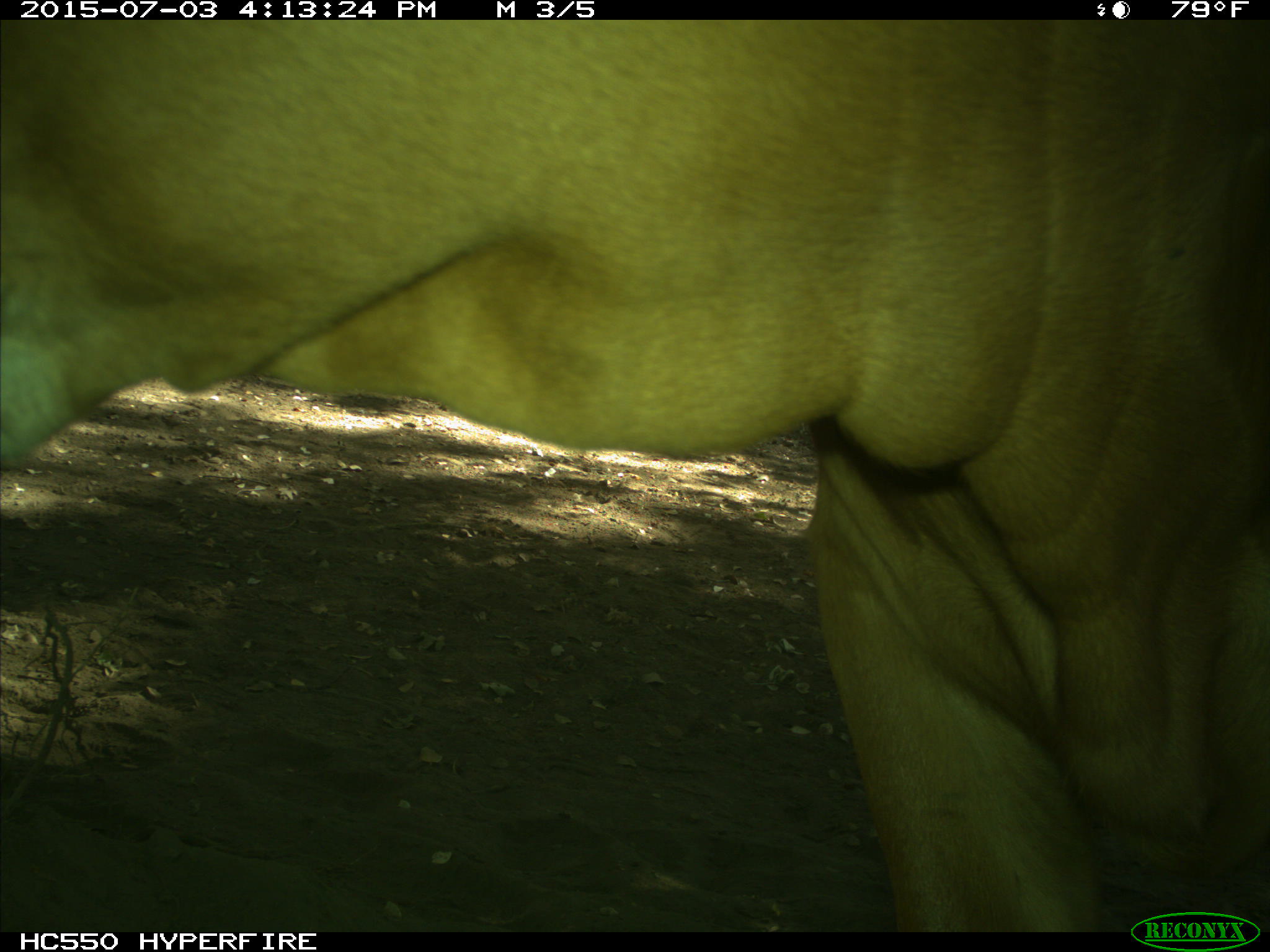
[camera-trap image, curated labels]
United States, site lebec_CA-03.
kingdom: Animalia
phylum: Chordata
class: Mammalia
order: Artiodactyla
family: Bovidae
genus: Bos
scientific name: Bos taurus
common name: domestic cow